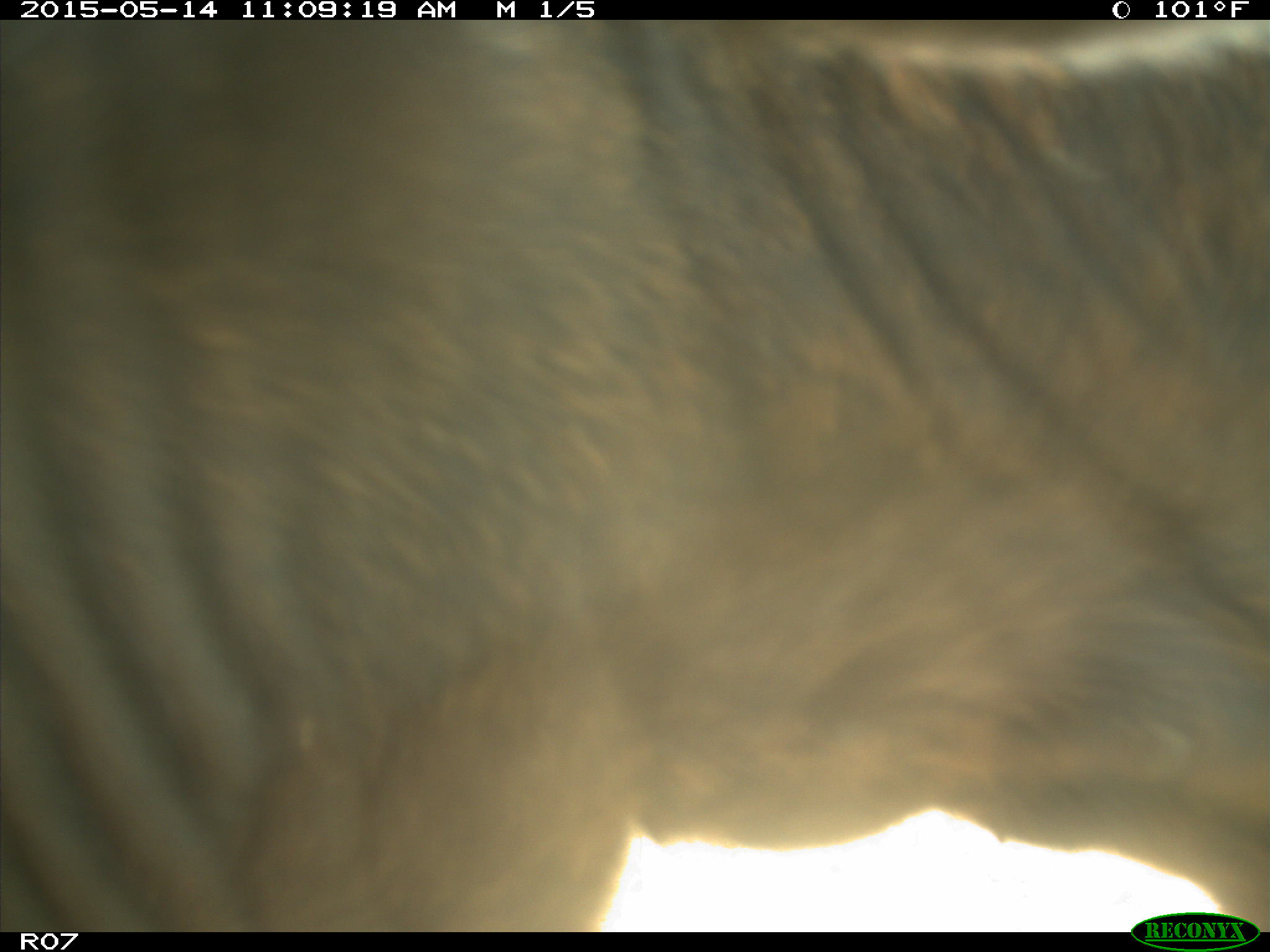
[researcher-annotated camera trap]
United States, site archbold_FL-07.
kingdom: Animalia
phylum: Chordata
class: Mammalia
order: Artiodactyla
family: Bovidae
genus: Bos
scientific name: Bos taurus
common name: domestic cow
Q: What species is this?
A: Bos taurus (domestic cow).